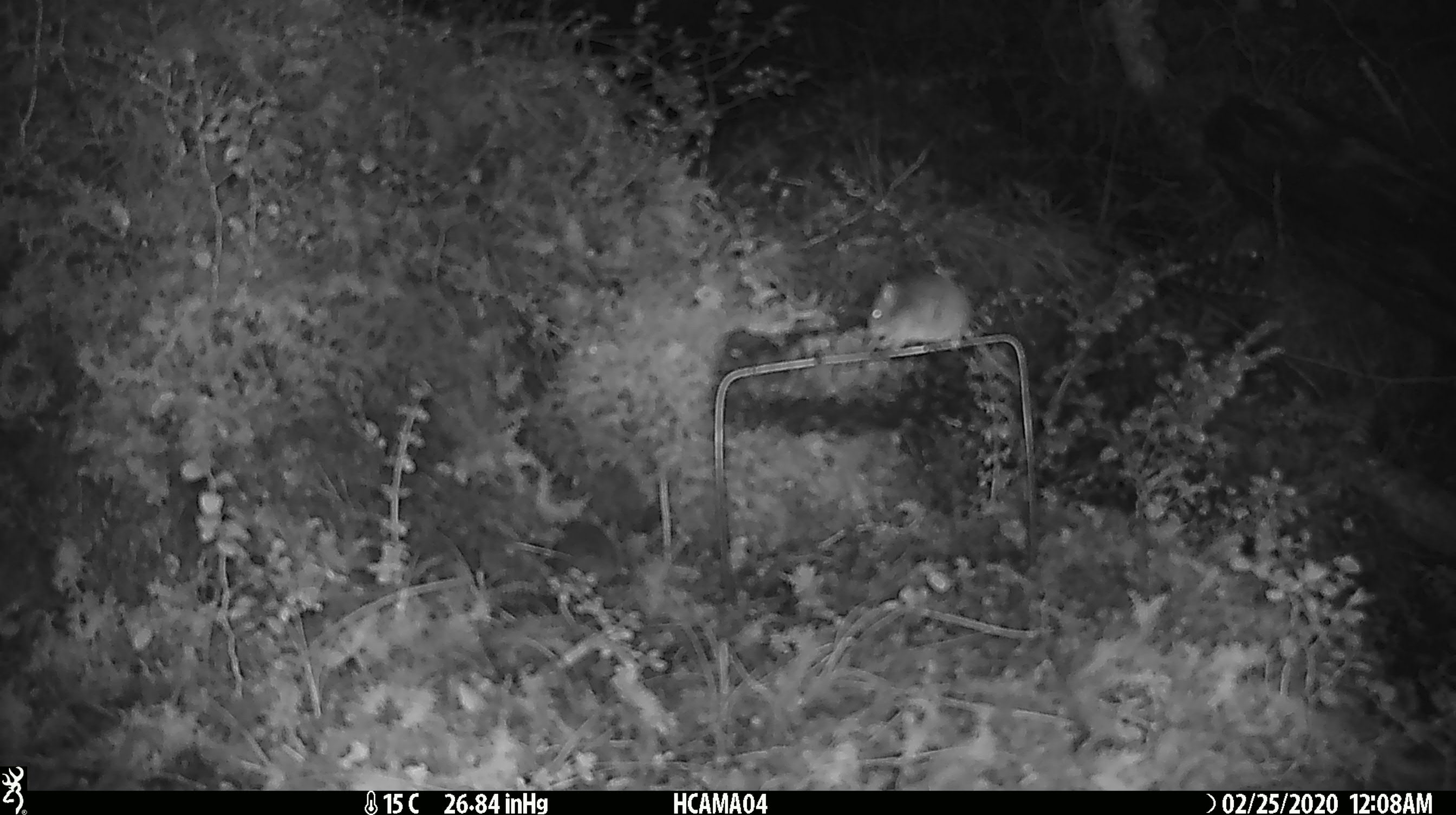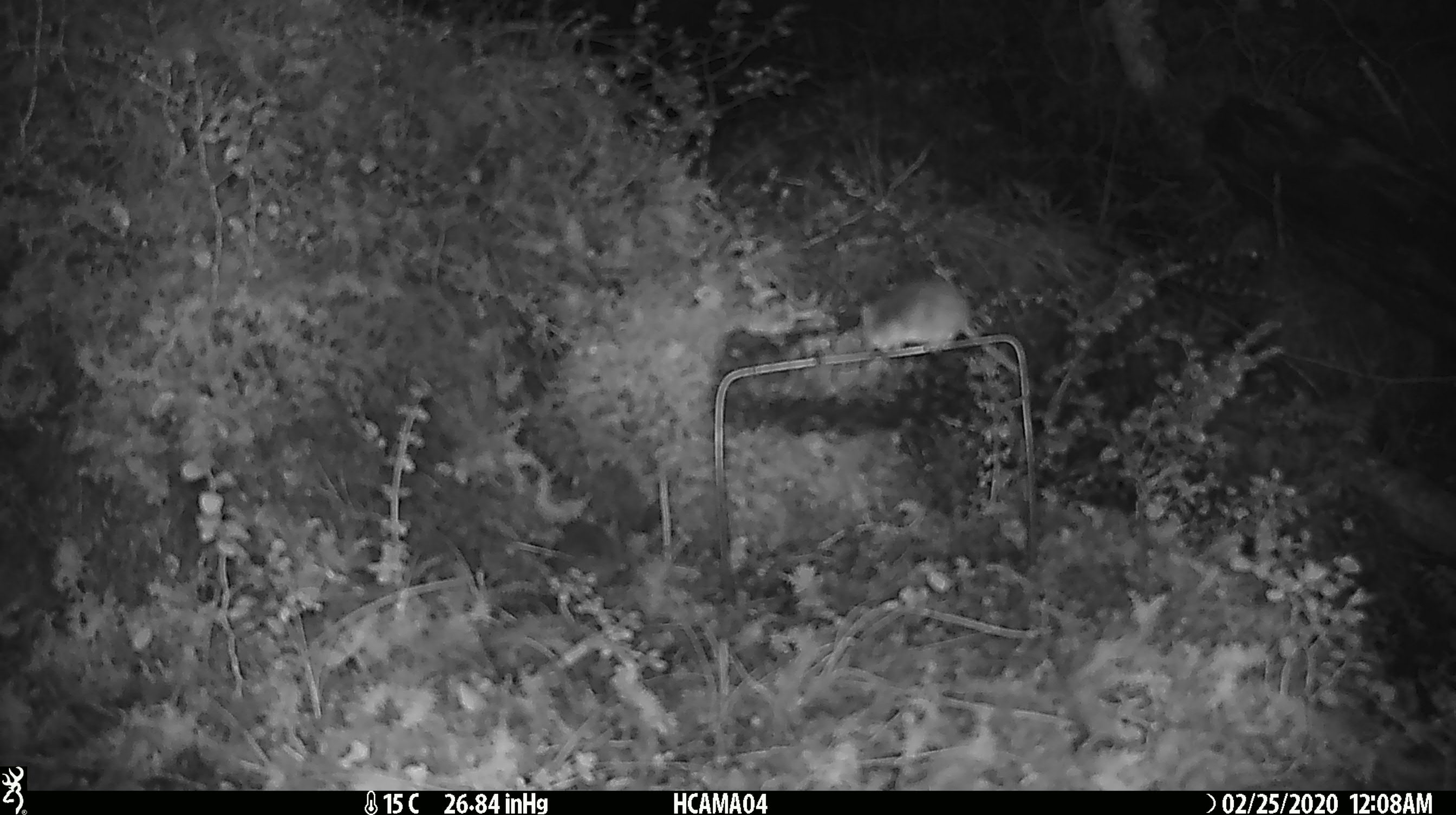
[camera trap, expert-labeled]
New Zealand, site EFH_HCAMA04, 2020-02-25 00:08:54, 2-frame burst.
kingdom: Animalia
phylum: Chordata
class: Mammalia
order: Rodentia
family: Muridae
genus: Mus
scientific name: Mus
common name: mouse